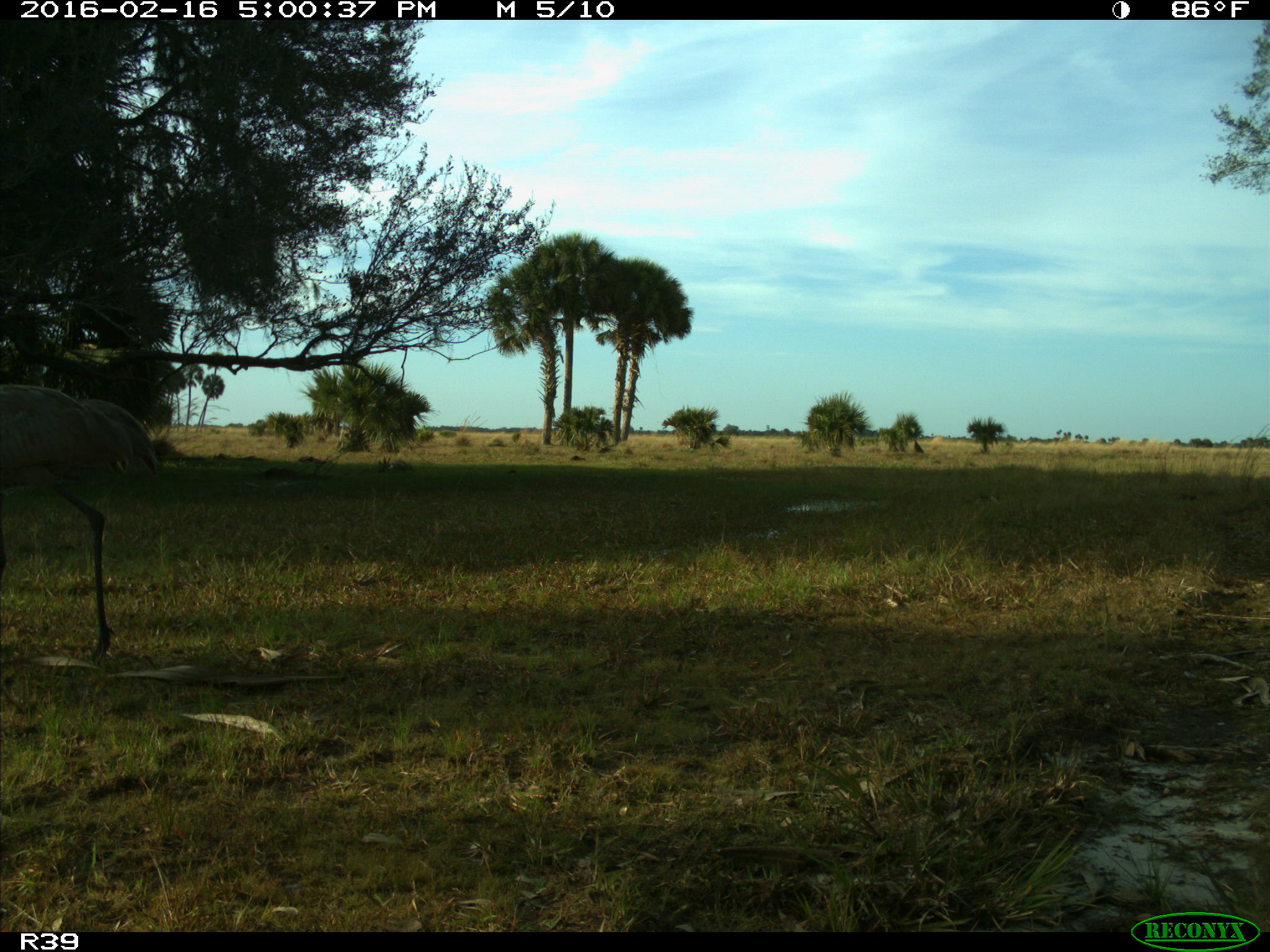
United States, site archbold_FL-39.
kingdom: Animalia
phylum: Chordata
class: Aves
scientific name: Aves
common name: birds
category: unidentified bird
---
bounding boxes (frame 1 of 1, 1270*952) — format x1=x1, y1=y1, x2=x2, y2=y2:
animal: x1=1, y1=384, x2=158, y2=663